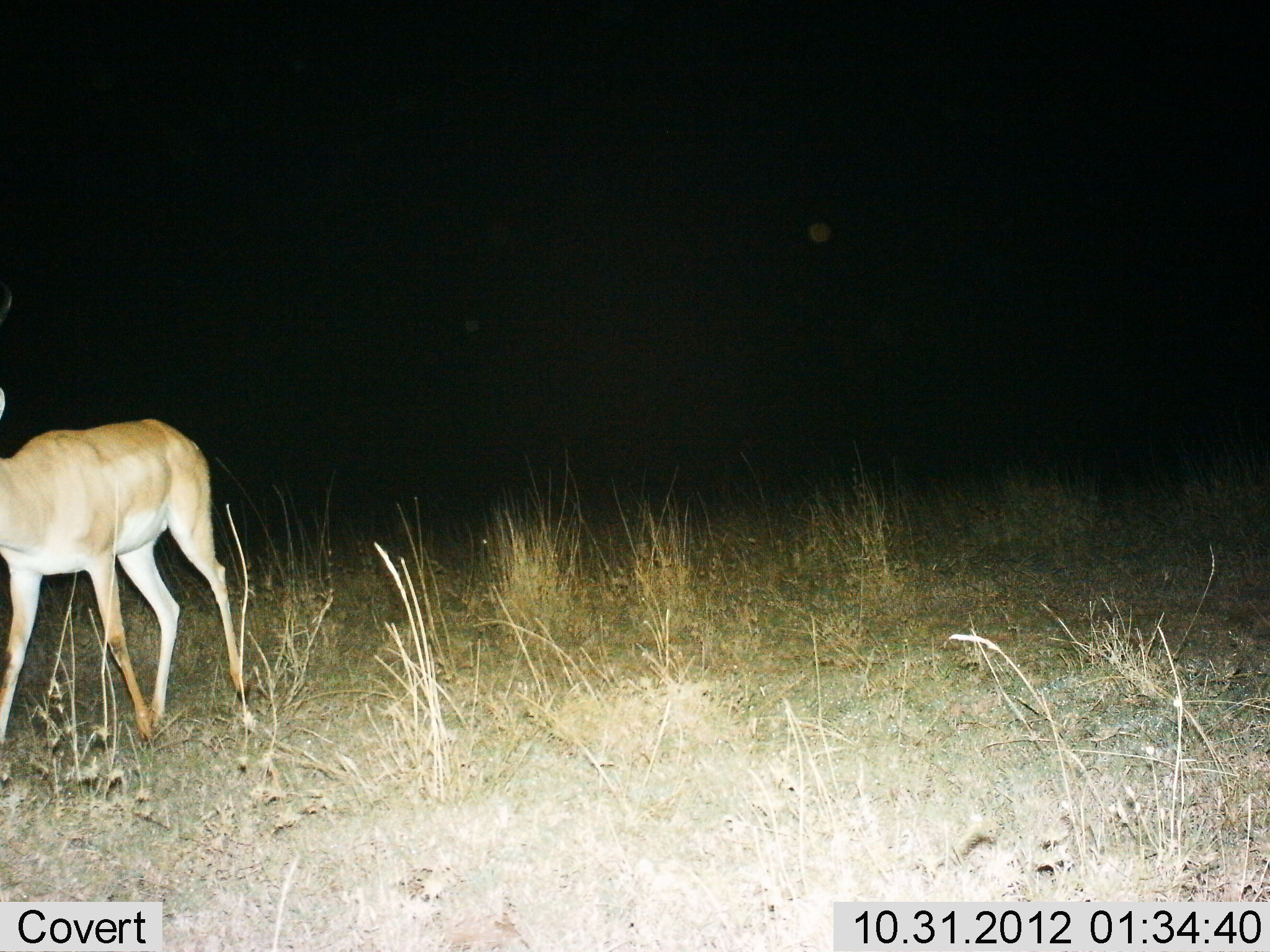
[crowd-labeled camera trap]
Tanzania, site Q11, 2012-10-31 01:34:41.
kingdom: Animalia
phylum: Chordata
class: Mammalia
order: Artiodactyla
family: Bovidae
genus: Nanger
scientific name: Nanger granti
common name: grant's gazelle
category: gazellegrants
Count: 1.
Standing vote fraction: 70%.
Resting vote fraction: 0%.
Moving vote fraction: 30%.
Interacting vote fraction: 0%.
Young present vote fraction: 0%.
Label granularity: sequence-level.